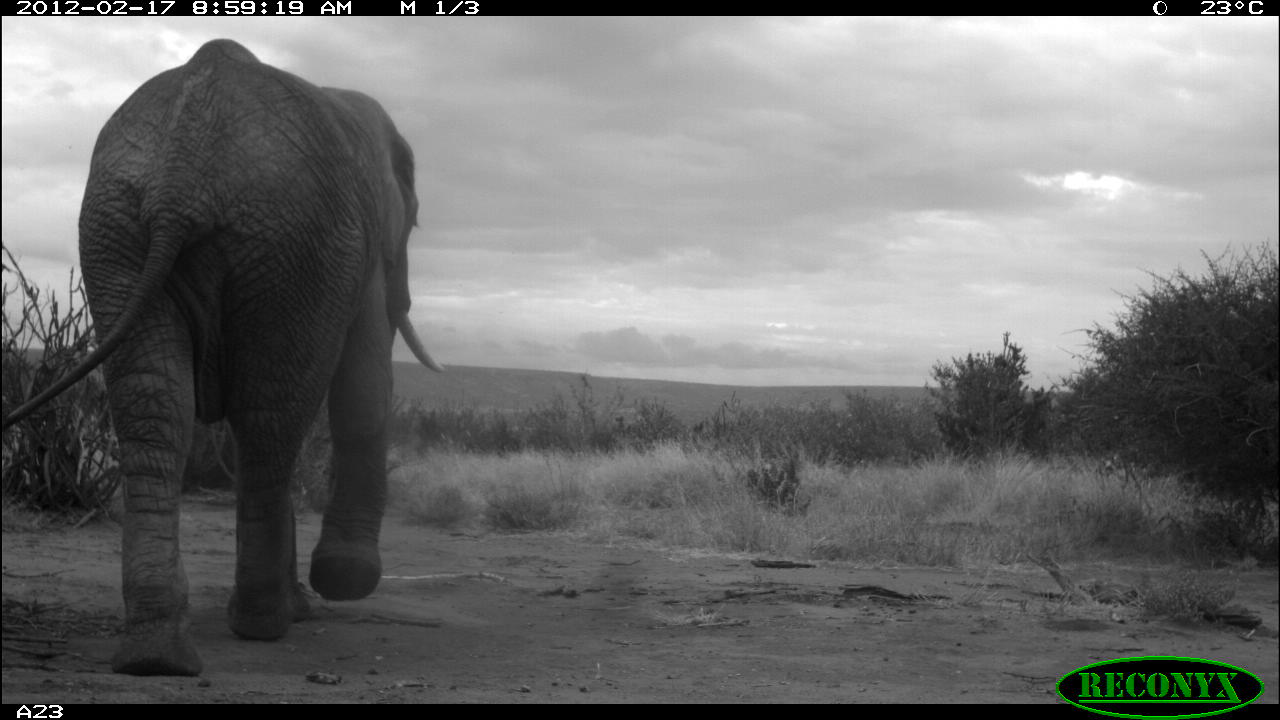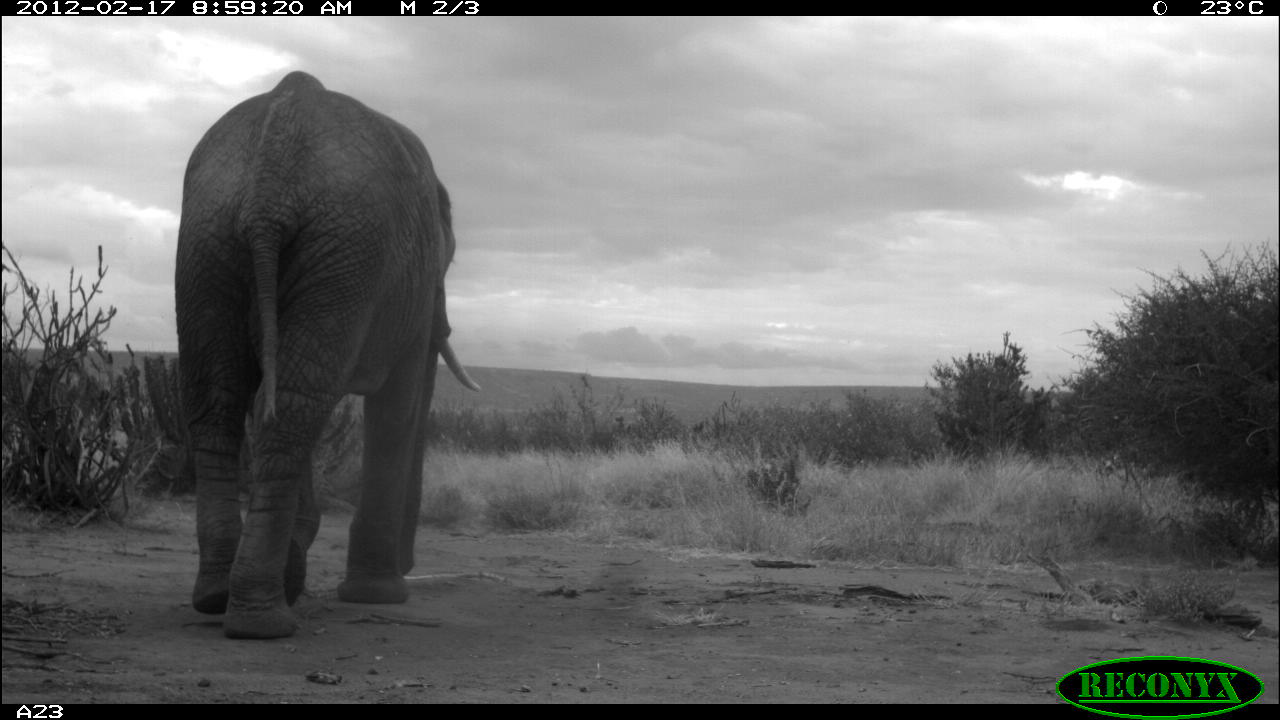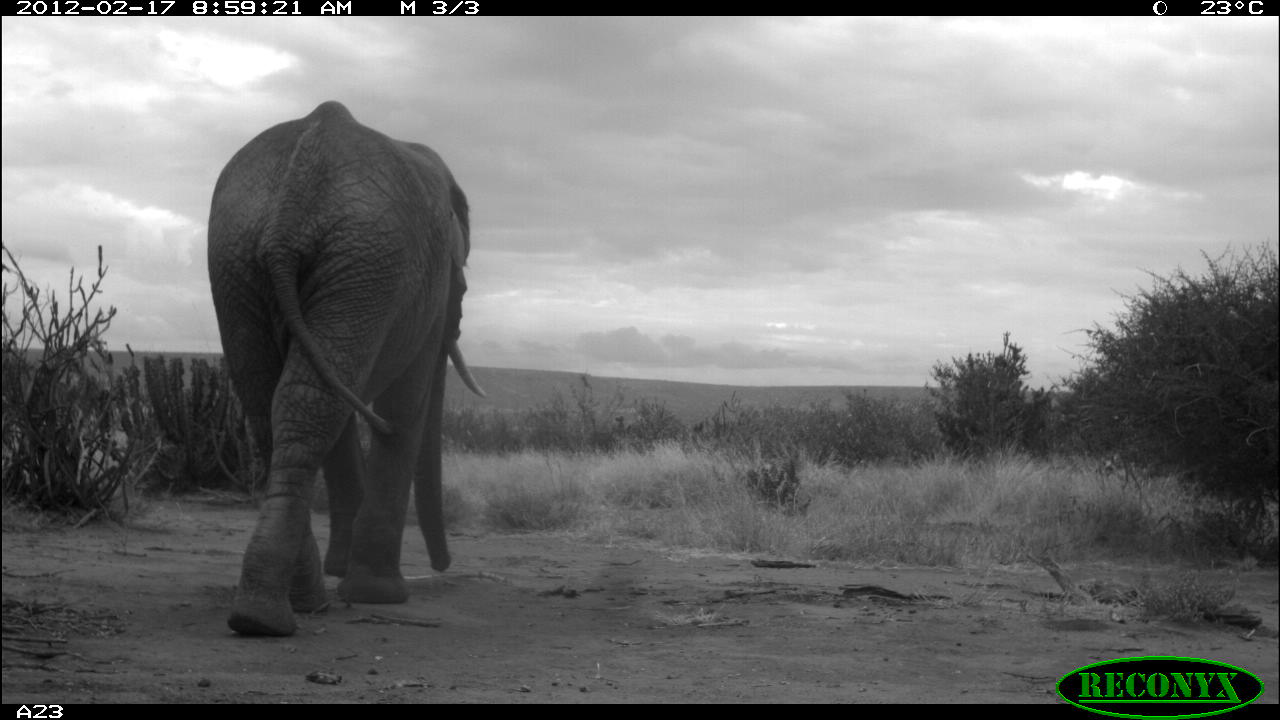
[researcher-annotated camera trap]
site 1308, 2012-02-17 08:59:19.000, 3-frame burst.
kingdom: Animalia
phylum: Chordata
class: Mammalia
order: Proboscidea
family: Elephantidae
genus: Loxodonta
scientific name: Loxodonta africana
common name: african bush elephant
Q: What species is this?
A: Loxodonta africana (african bush elephant).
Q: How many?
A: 1.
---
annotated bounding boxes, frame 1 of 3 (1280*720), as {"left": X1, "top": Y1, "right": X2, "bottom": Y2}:
loxodonta africana: {"left": 0, "top": 39, "right": 445, "bottom": 677}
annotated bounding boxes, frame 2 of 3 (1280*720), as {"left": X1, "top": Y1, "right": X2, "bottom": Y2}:
loxodonta africana: {"left": 171, "top": 68, "right": 482, "bottom": 639}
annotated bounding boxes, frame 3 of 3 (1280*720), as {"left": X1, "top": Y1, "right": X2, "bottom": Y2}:
loxodonta africana: {"left": 205, "top": 99, "right": 488, "bottom": 639}